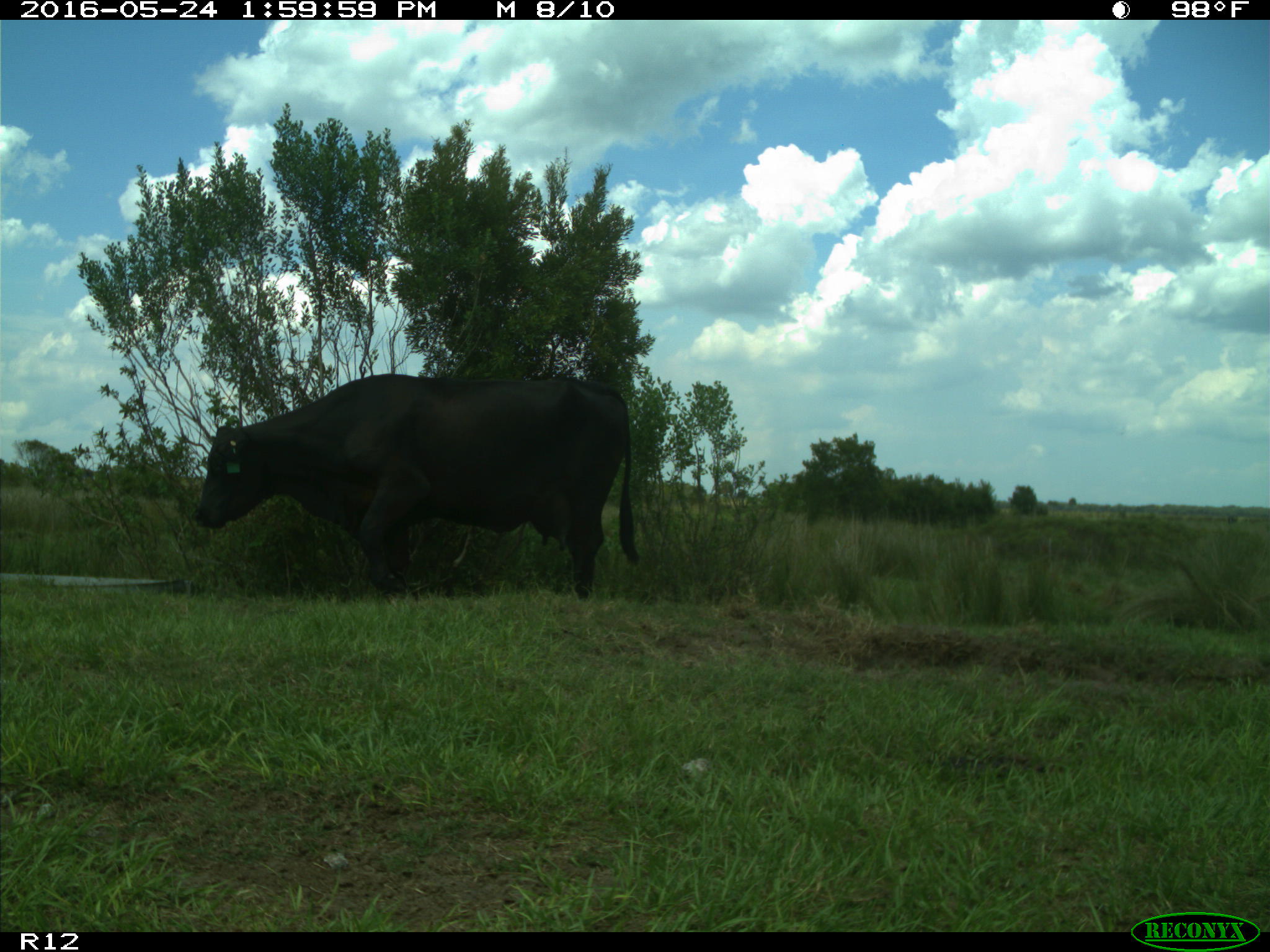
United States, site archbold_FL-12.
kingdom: Animalia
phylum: Chordata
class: Mammalia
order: Artiodactyla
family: Bovidae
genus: Bos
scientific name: Bos taurus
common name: domestic cow